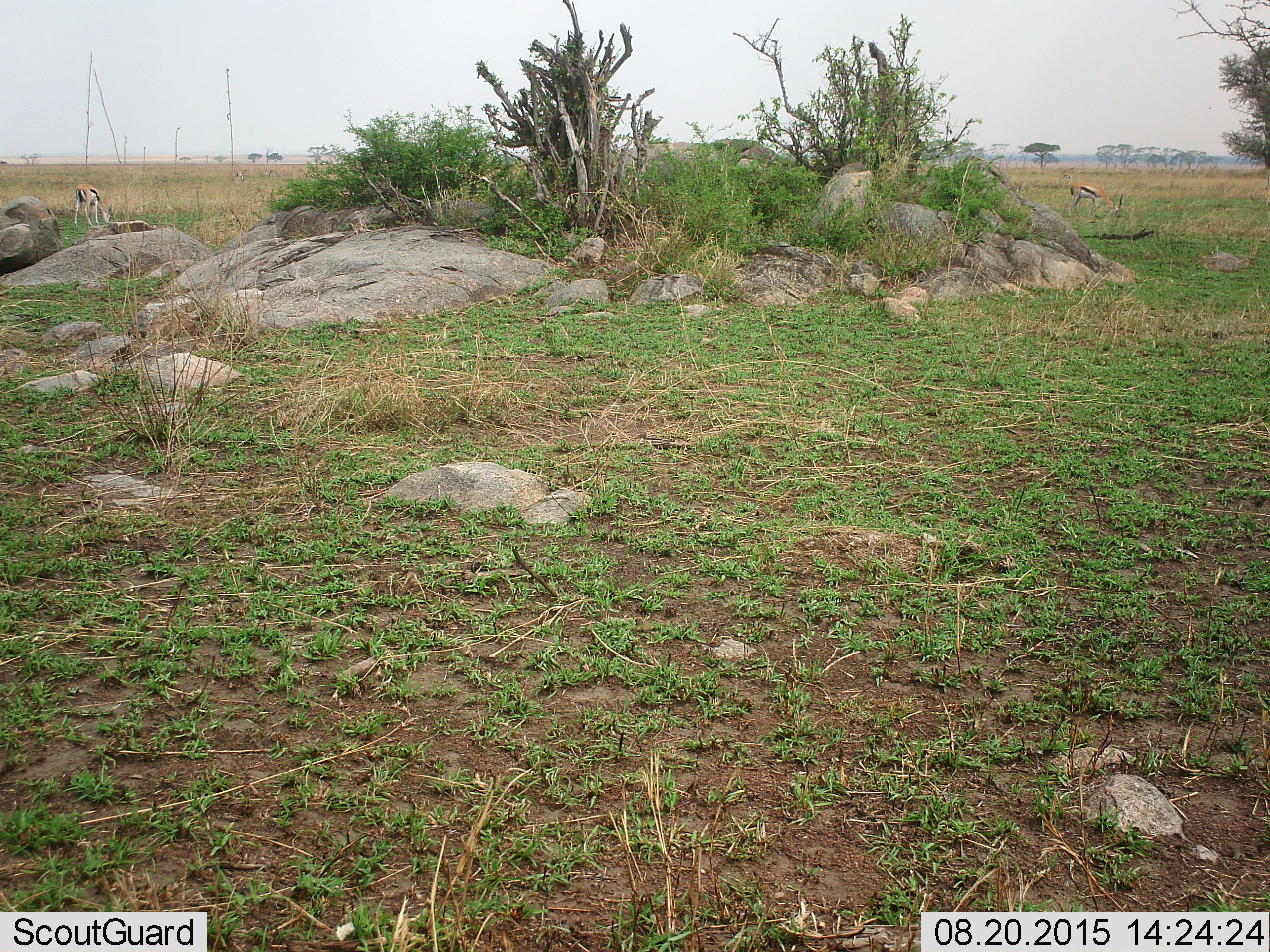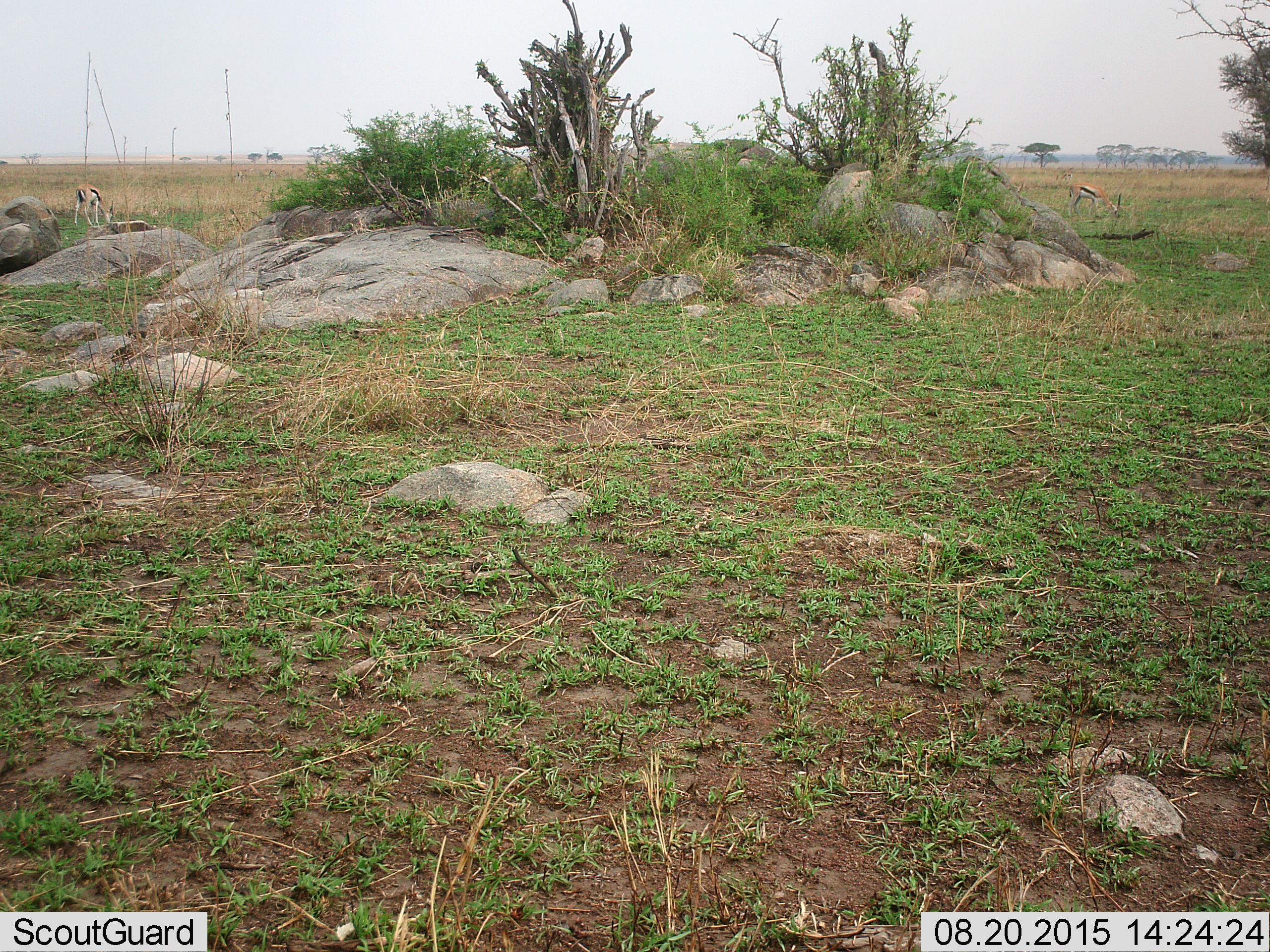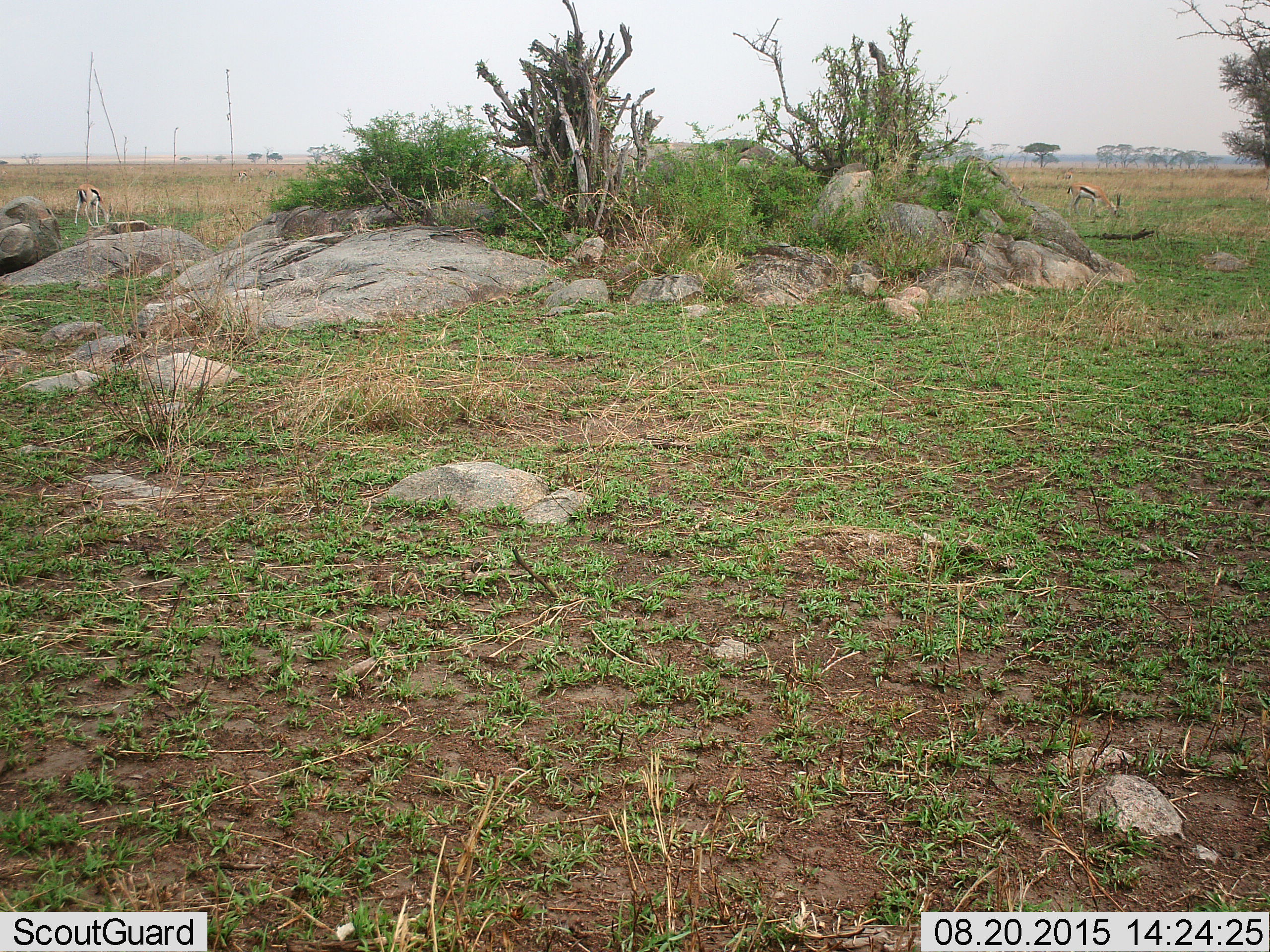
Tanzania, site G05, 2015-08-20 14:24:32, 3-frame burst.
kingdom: Animalia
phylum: Chordata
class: Mammalia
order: Artiodactyla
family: Bovidae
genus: Eudorcas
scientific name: Eudorcas thomsonii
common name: thomson's gazelle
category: gazellethomsons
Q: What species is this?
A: Gazellethomsons (thomson's gazelle) (Eudorcas thomsonii).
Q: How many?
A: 3.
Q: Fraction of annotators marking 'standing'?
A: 40%.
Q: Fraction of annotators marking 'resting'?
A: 20%.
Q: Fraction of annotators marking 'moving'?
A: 0%.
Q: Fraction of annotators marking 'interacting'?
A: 0%.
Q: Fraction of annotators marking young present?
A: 0%.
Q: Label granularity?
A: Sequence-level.